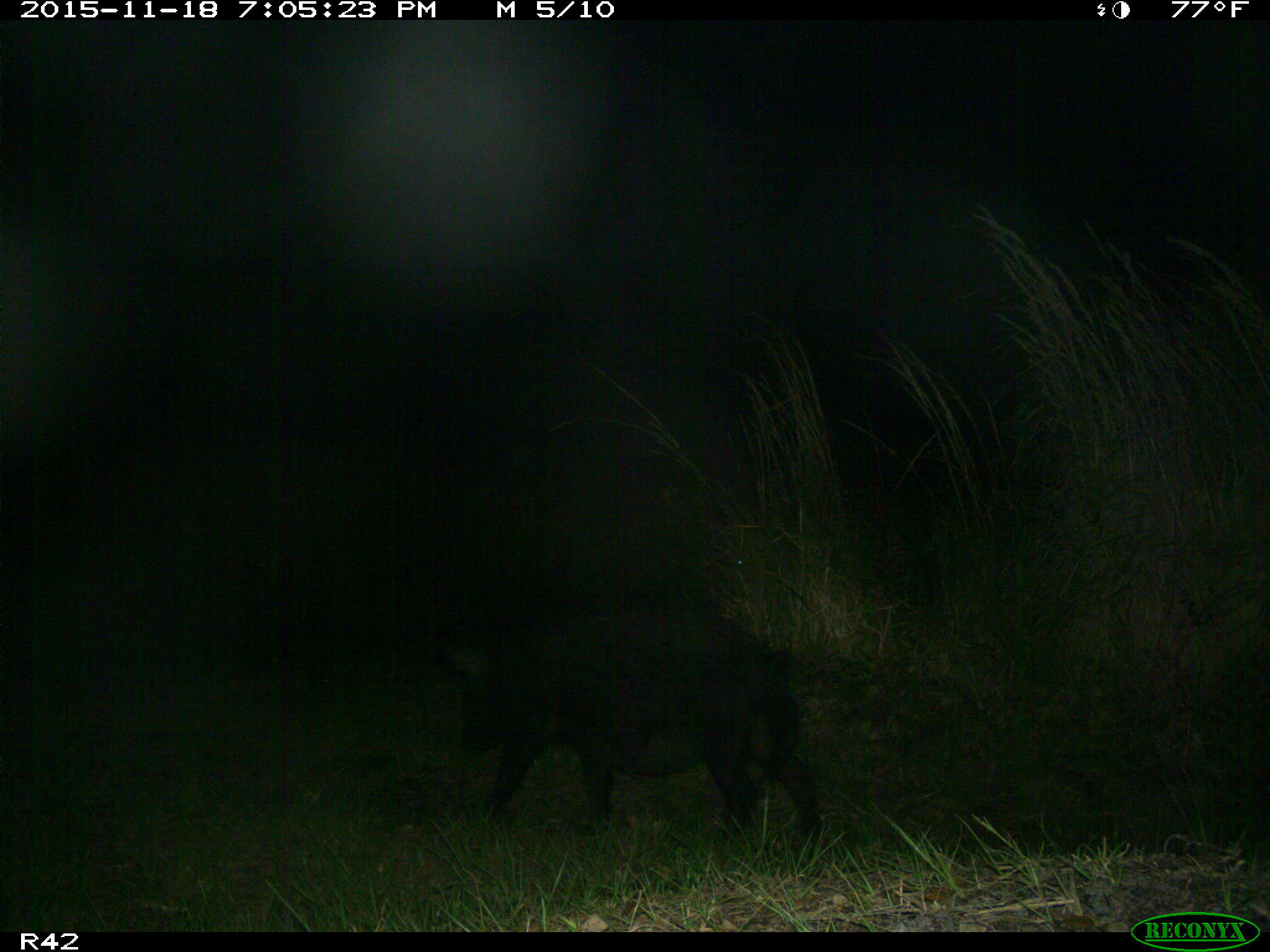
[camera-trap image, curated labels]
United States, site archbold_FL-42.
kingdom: Animalia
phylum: Chordata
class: Mammalia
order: Artiodactyla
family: Suidae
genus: Sus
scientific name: Sus scrofa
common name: wild boar